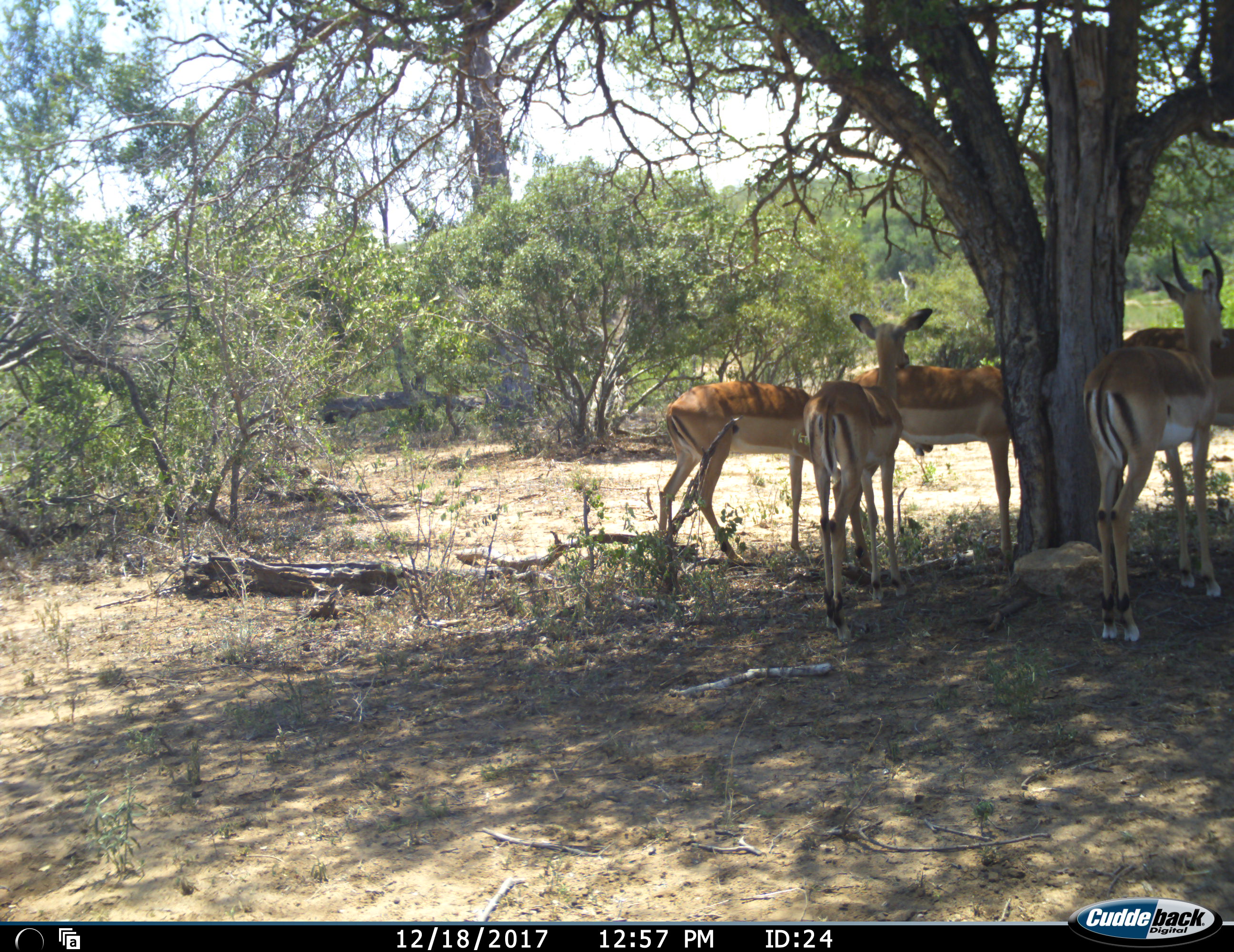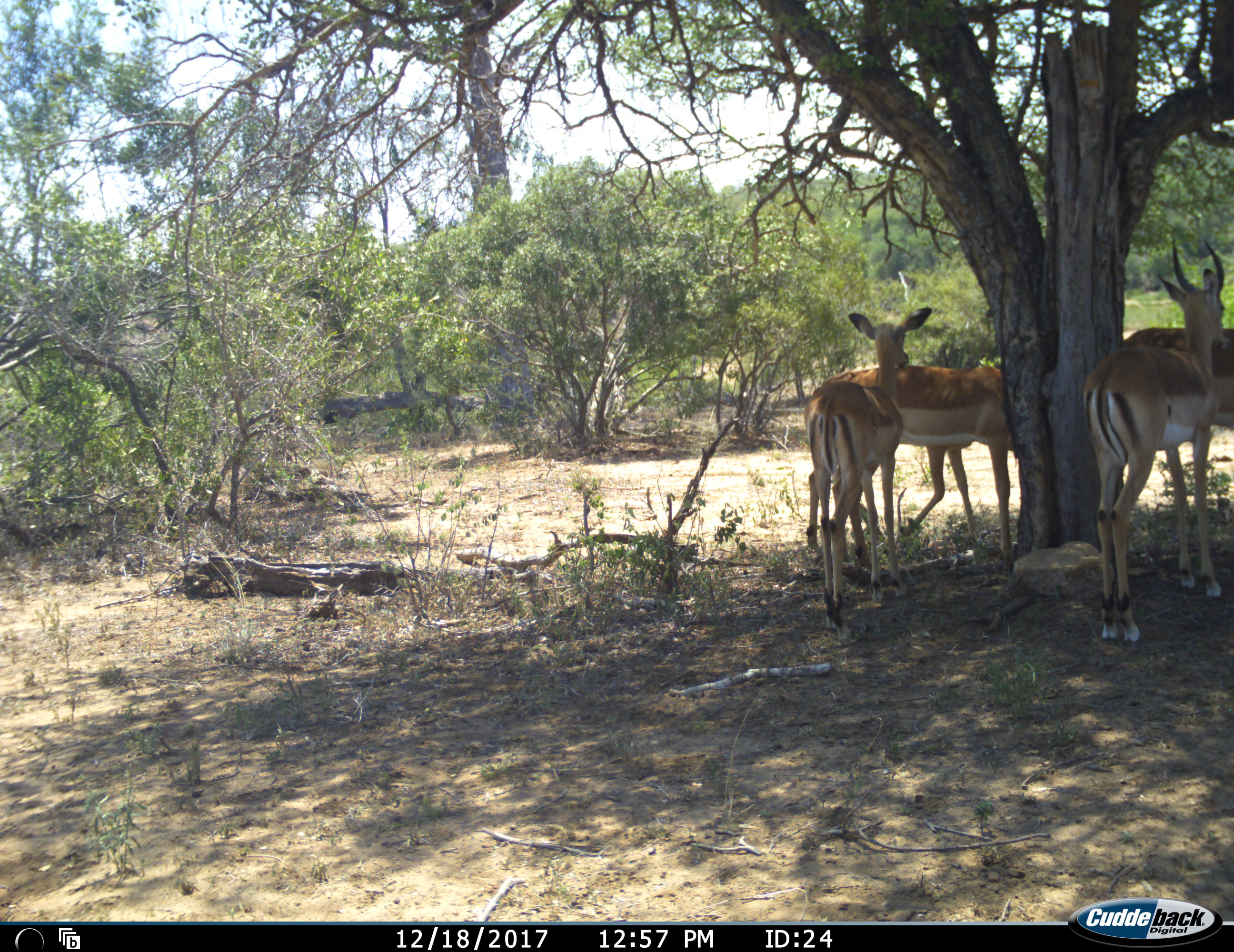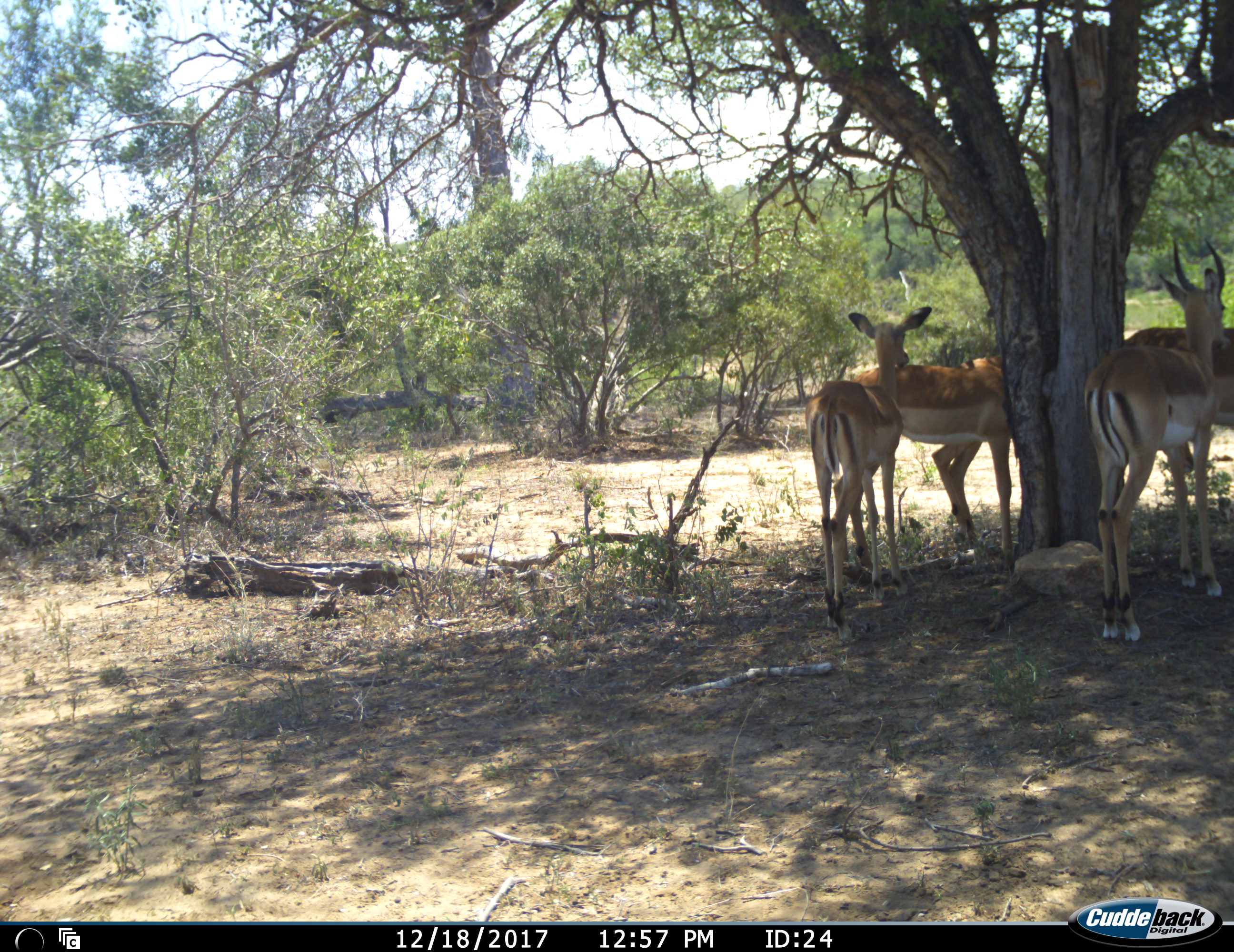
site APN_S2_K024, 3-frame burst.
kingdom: Animalia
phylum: Chordata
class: Mammalia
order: Artiodactyla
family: Bovidae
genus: Aepyceros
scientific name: Aepyceros melampus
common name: impala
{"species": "impala (Aepyceros melampus)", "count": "5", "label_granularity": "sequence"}